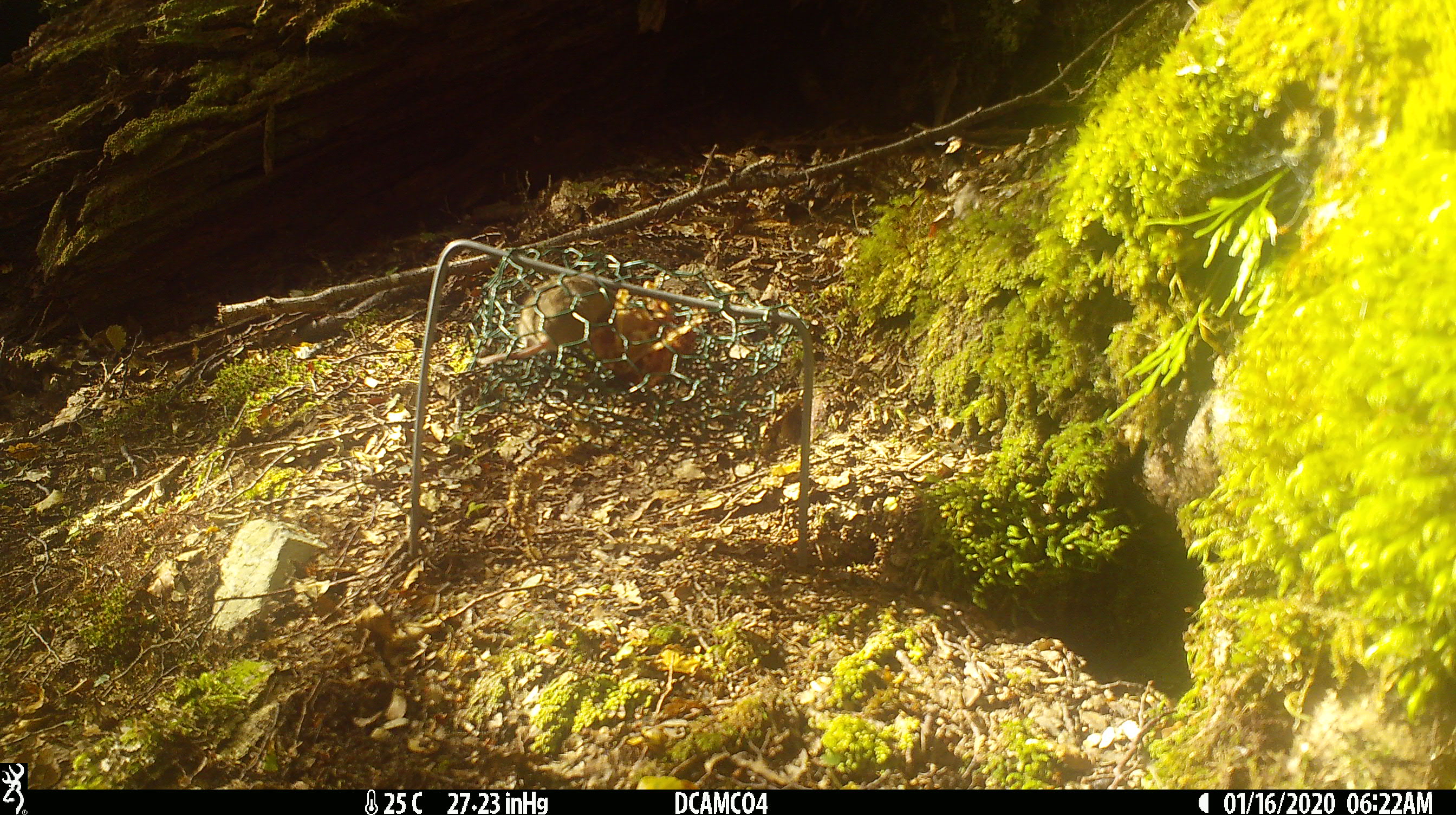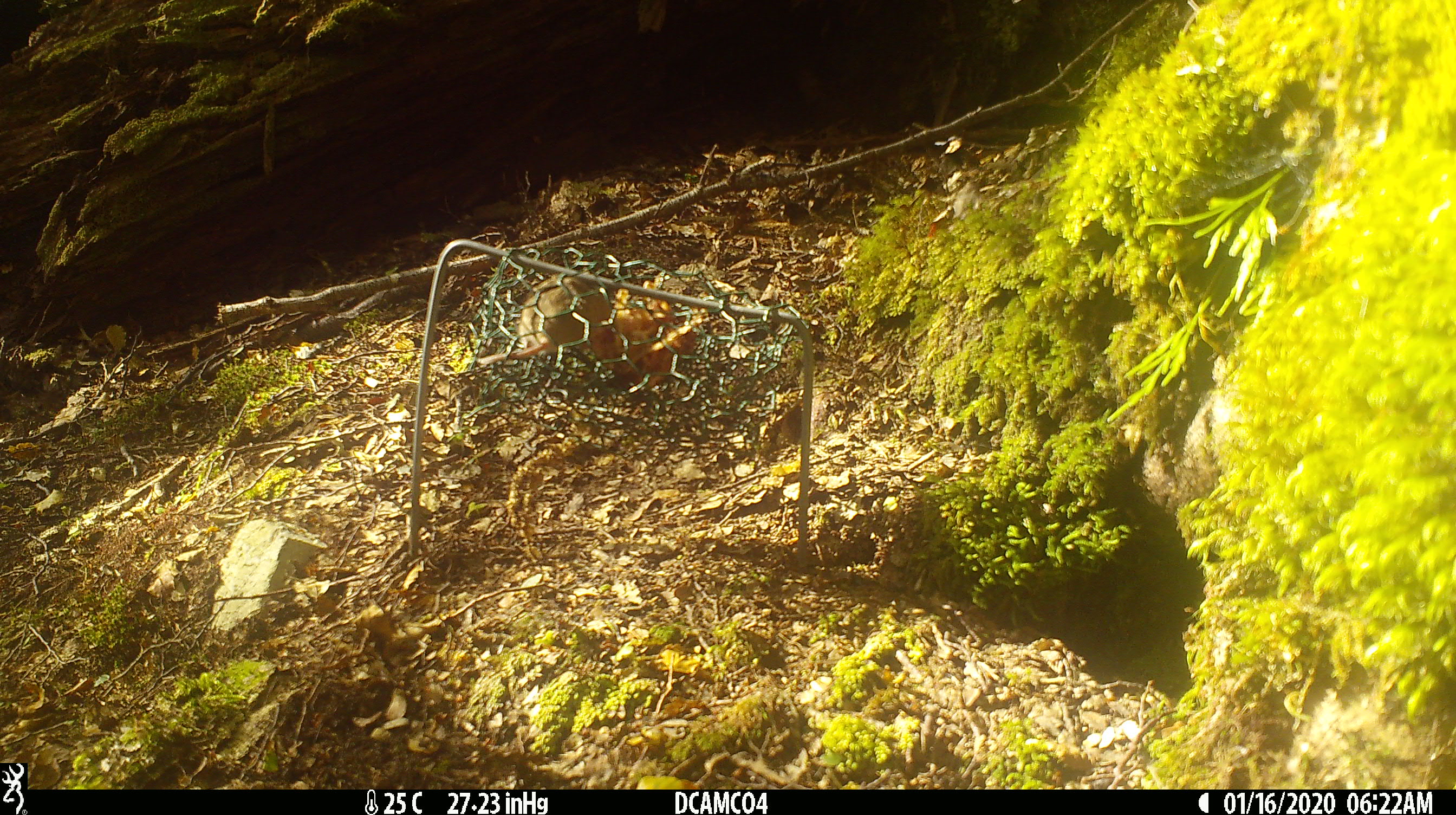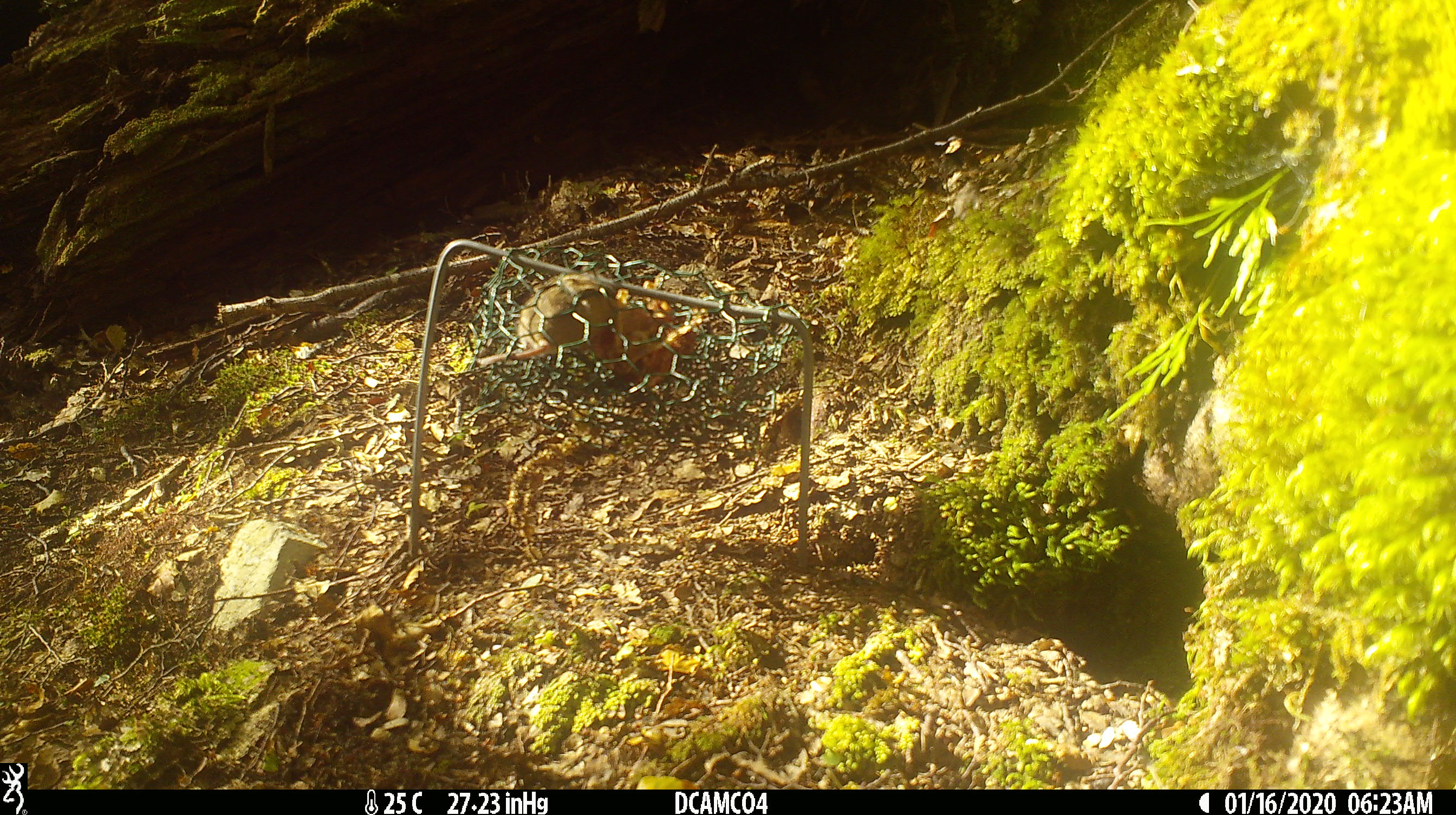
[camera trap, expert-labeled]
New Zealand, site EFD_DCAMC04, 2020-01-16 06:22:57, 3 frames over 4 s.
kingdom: Animalia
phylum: Chordata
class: Mammalia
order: Rodentia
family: Muridae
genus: Mus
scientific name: Mus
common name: mouse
Mouse (Mus).